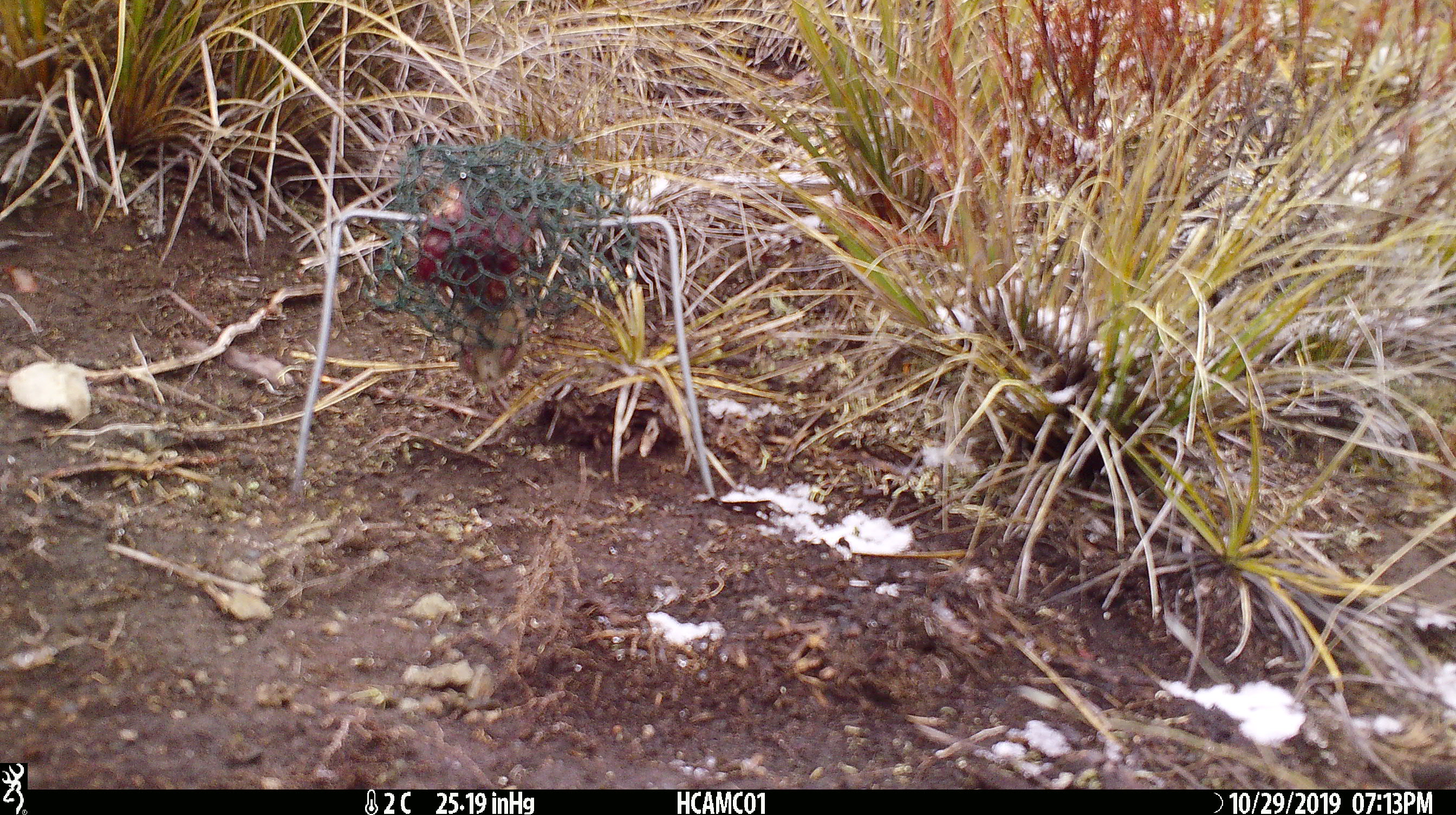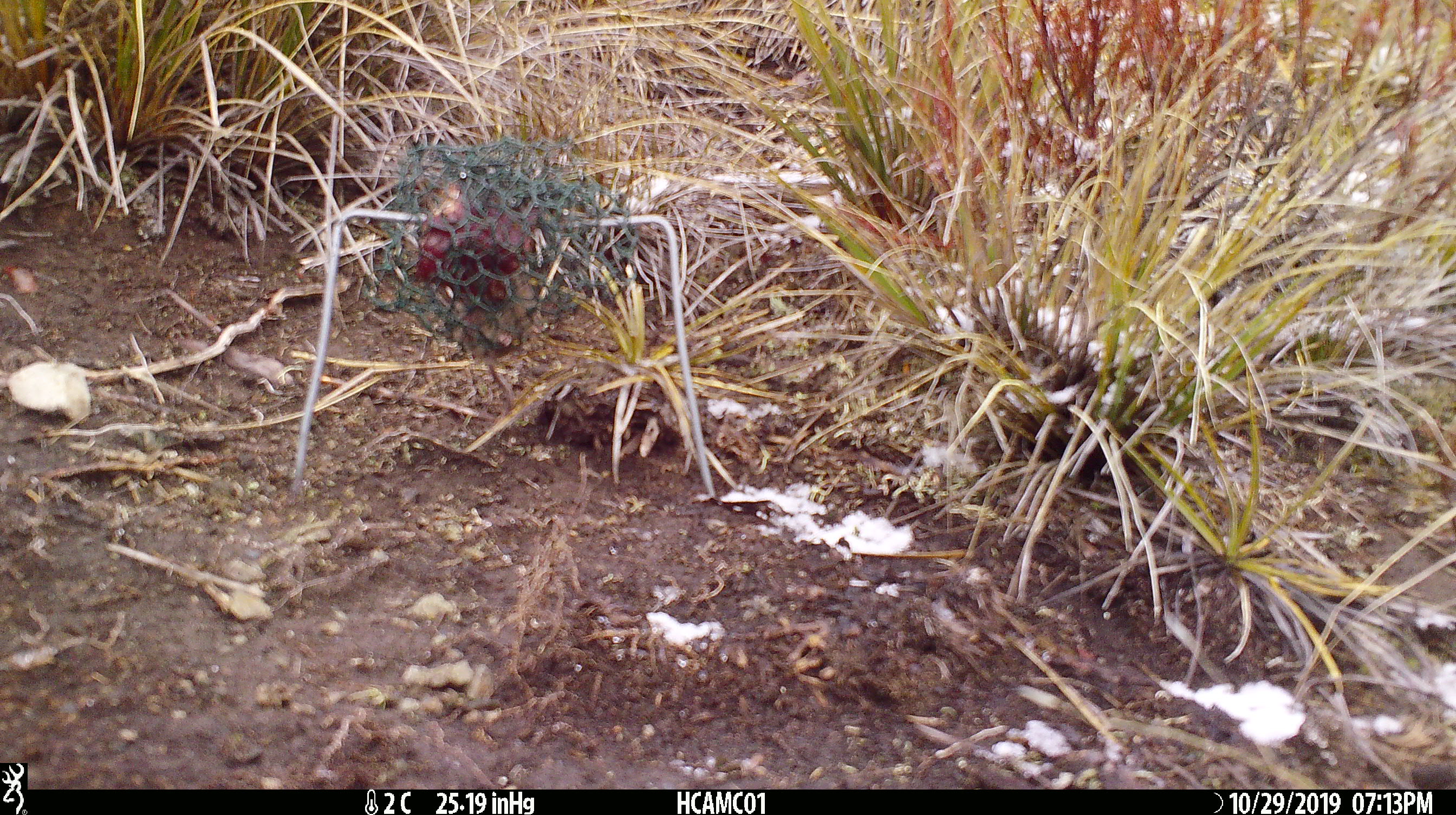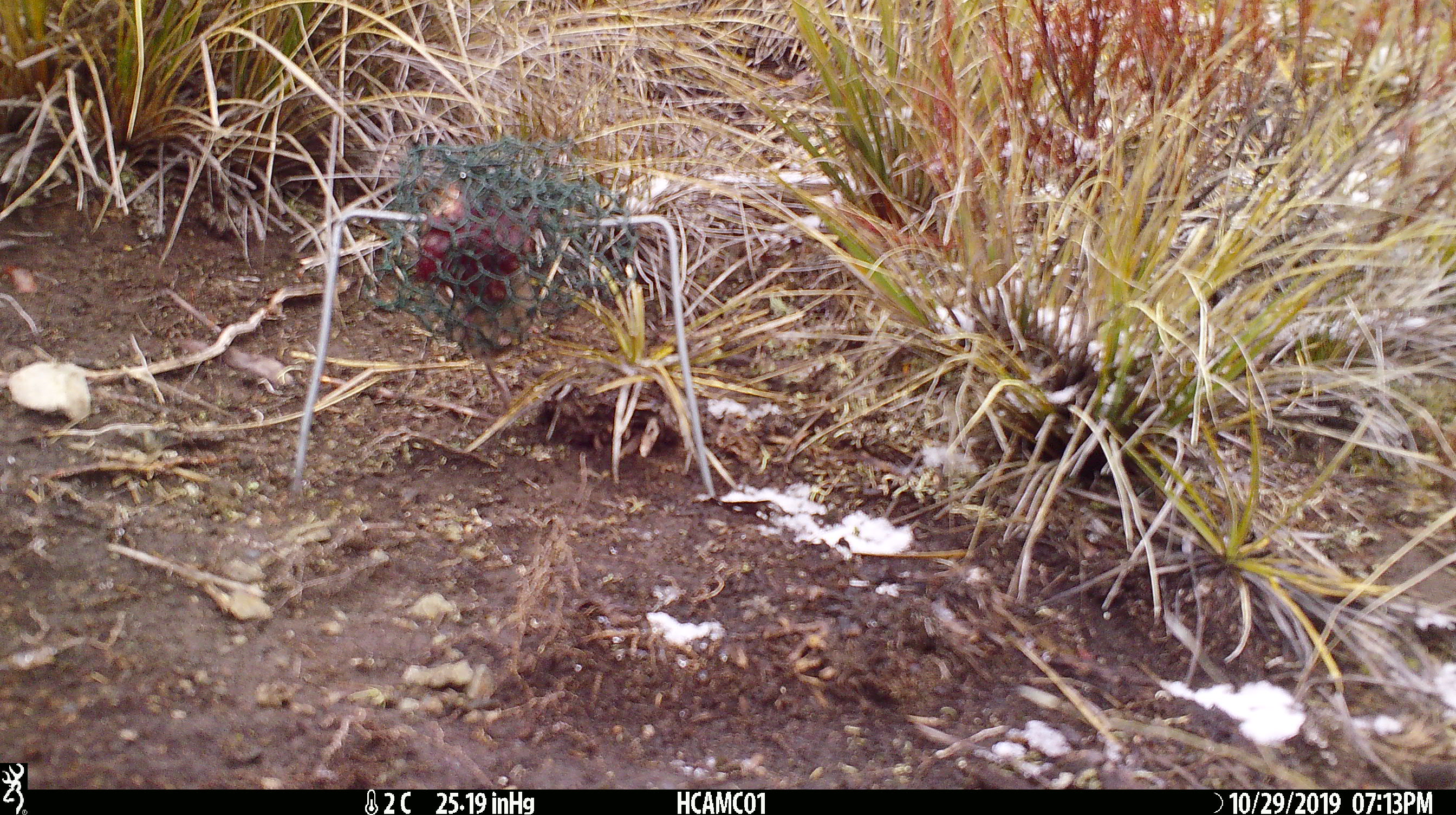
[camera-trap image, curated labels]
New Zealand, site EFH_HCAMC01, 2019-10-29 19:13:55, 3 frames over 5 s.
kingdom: Animalia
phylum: Chordata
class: Mammalia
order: Rodentia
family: Muridae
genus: Mus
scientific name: Mus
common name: mouse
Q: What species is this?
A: Mouse (Mus).